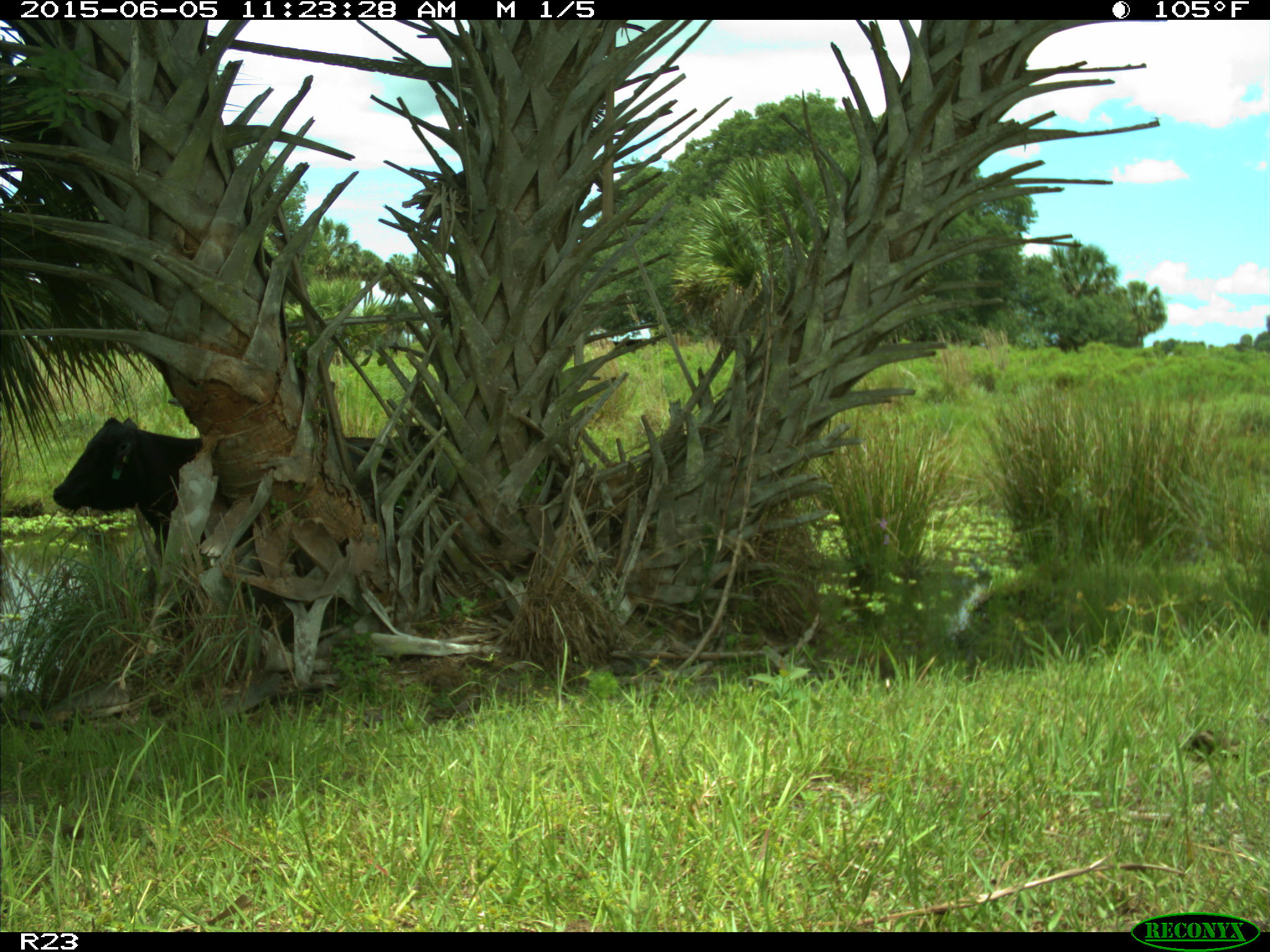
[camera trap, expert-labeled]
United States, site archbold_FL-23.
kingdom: Animalia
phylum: Chordata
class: Mammalia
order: Artiodactyla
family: Bovidae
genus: Bos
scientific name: Bos taurus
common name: domestic cow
Bos taurus (domestic cow).